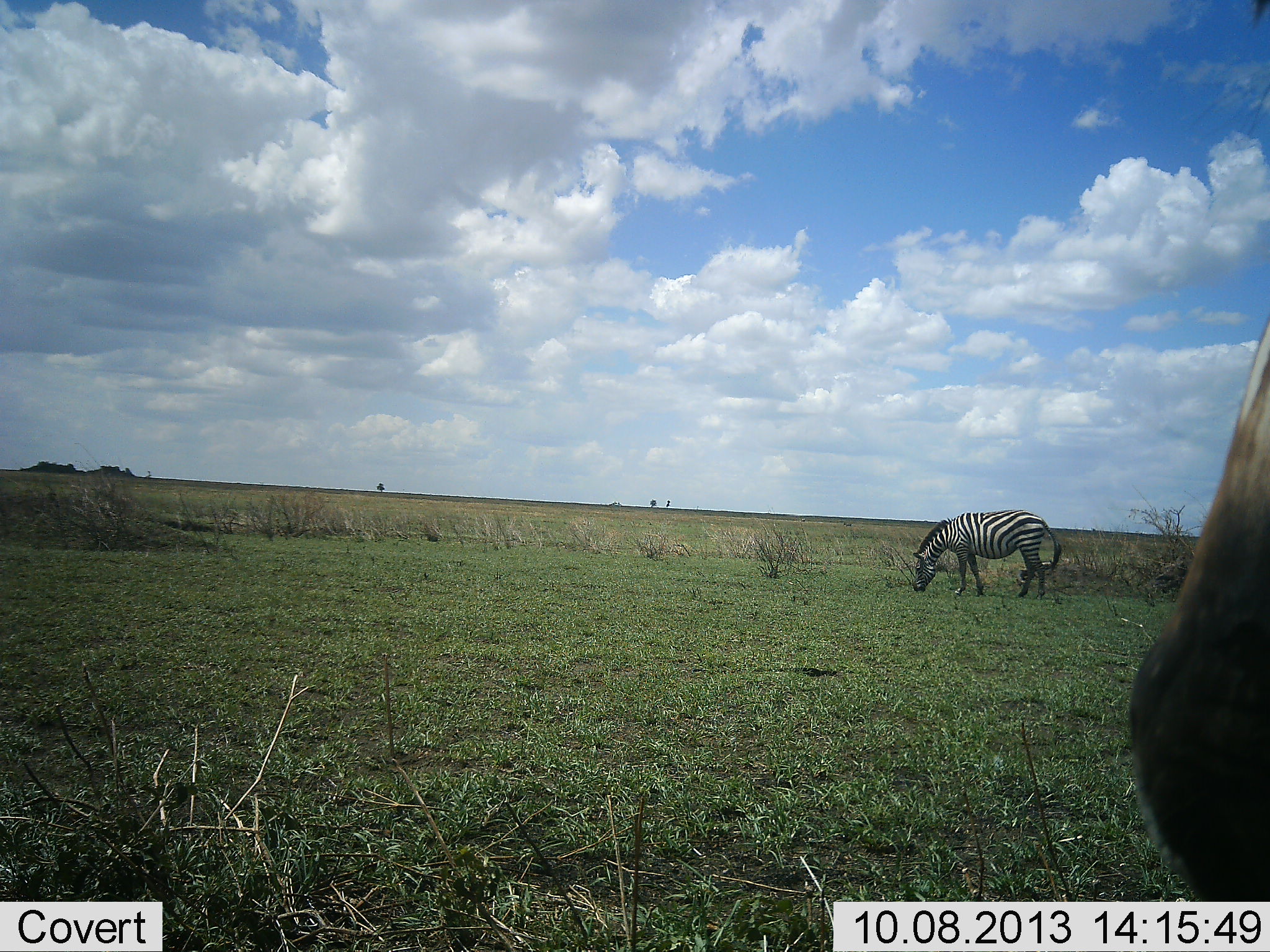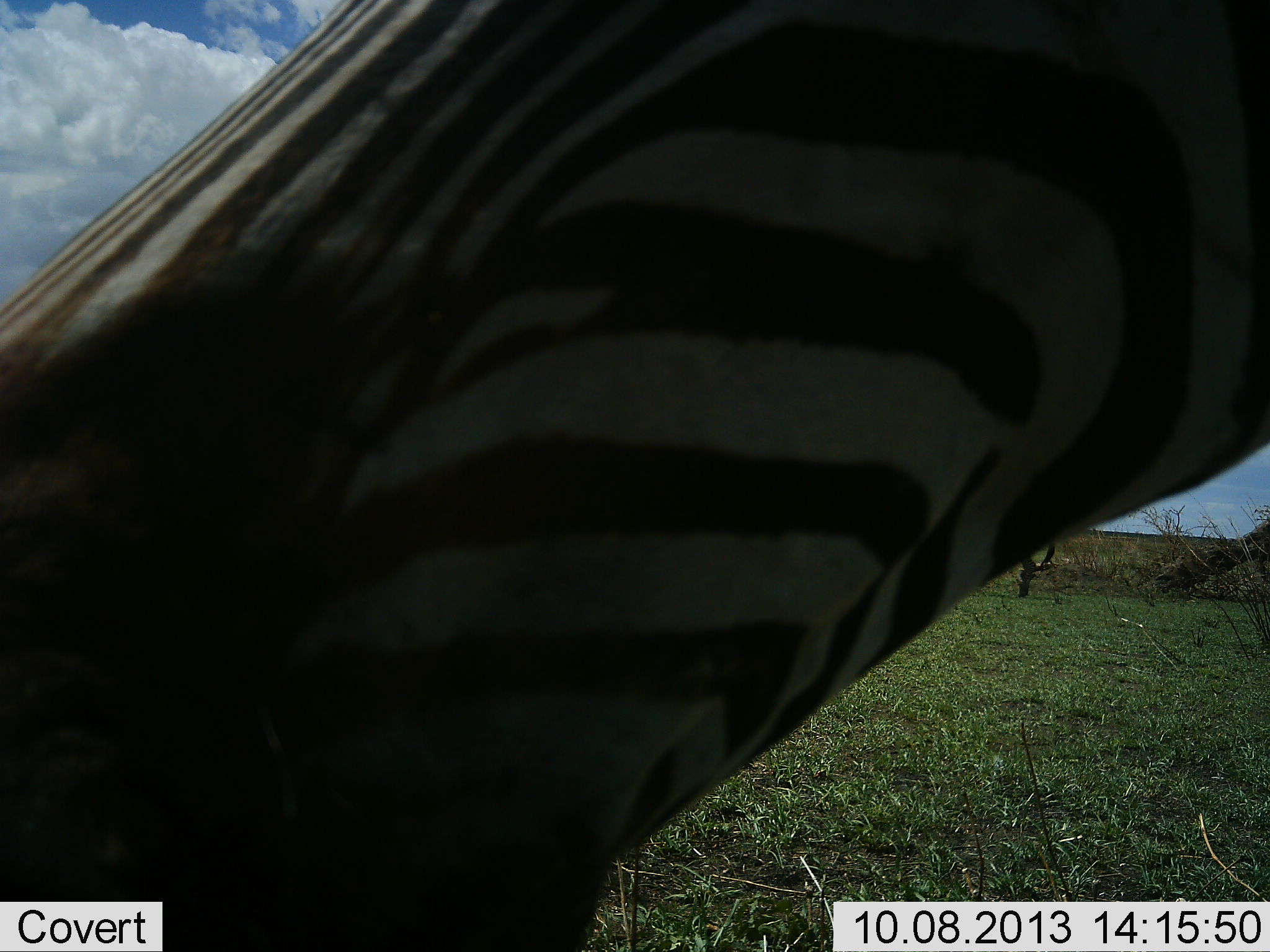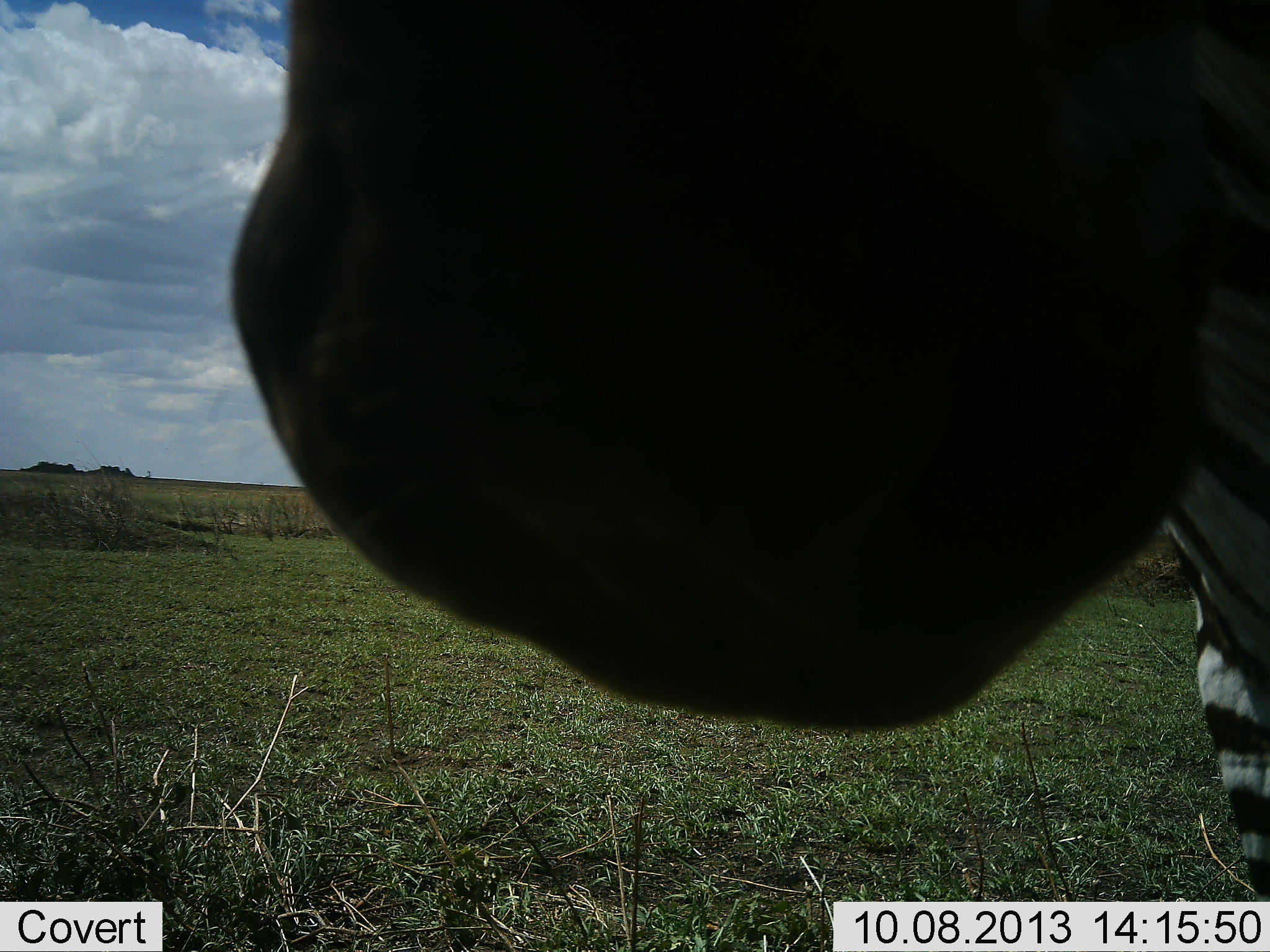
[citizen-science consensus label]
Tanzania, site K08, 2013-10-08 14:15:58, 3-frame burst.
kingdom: Animalia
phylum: Chordata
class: Mammalia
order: Perissodactyla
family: Equidae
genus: Equus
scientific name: Equus quagga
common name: plains zebra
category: zebra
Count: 2.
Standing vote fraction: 66%.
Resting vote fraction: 0%.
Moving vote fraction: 31%.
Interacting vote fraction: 12%.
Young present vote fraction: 0%.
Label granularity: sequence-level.